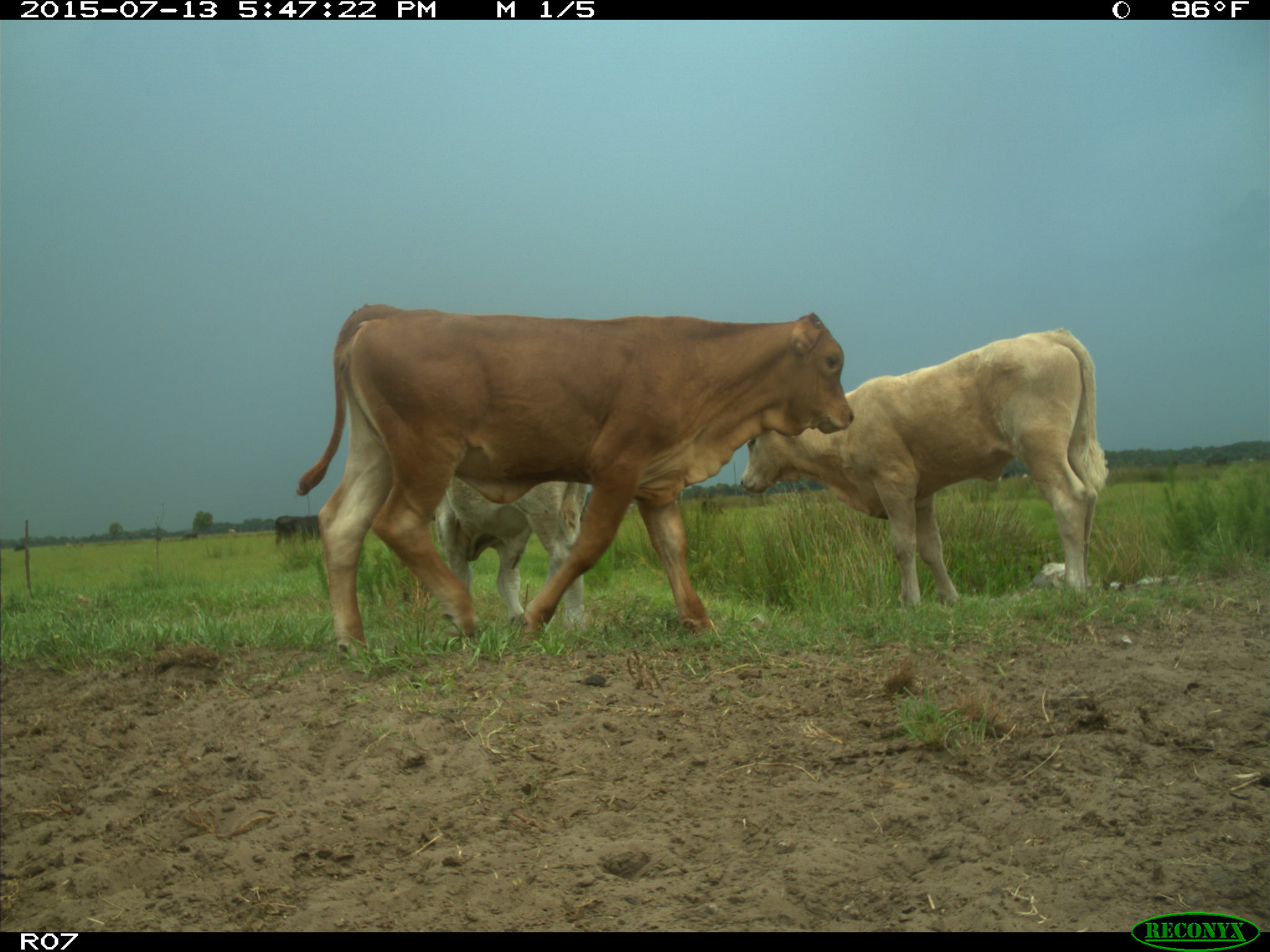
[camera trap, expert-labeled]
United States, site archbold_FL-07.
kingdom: Animalia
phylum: Chordata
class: Mammalia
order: Artiodactyla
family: Bovidae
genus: Bos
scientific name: Bos taurus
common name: domestic cow